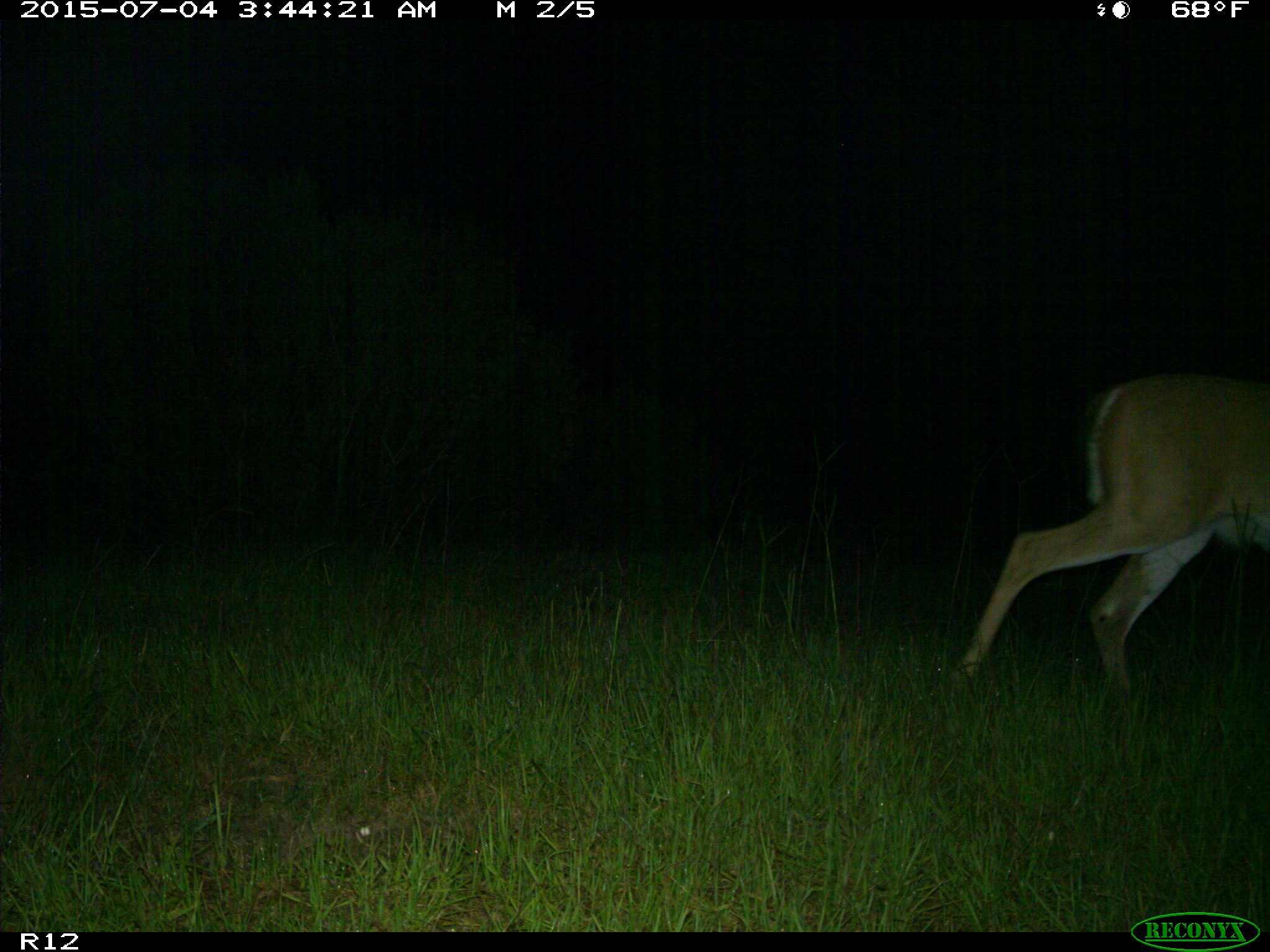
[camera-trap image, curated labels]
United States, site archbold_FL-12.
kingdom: Animalia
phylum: Chordata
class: Mammalia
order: Artiodactyla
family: Cervidae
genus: Odocoileus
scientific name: Odocoileus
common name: deer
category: unidentified deer